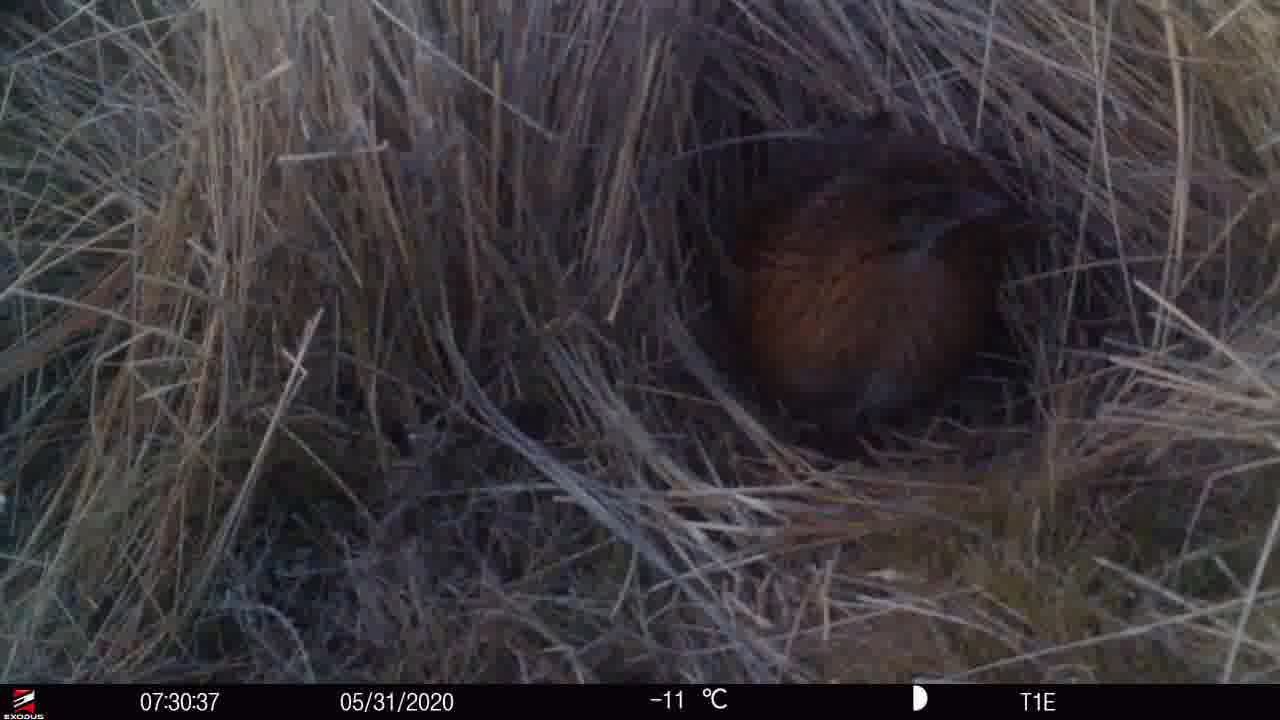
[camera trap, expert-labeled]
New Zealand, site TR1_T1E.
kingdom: Animalia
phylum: Chordata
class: Aves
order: Gruiformes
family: Rallidae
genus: Gallirallus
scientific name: Gallirallus australis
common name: weka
Weka (Gallirallus australis).